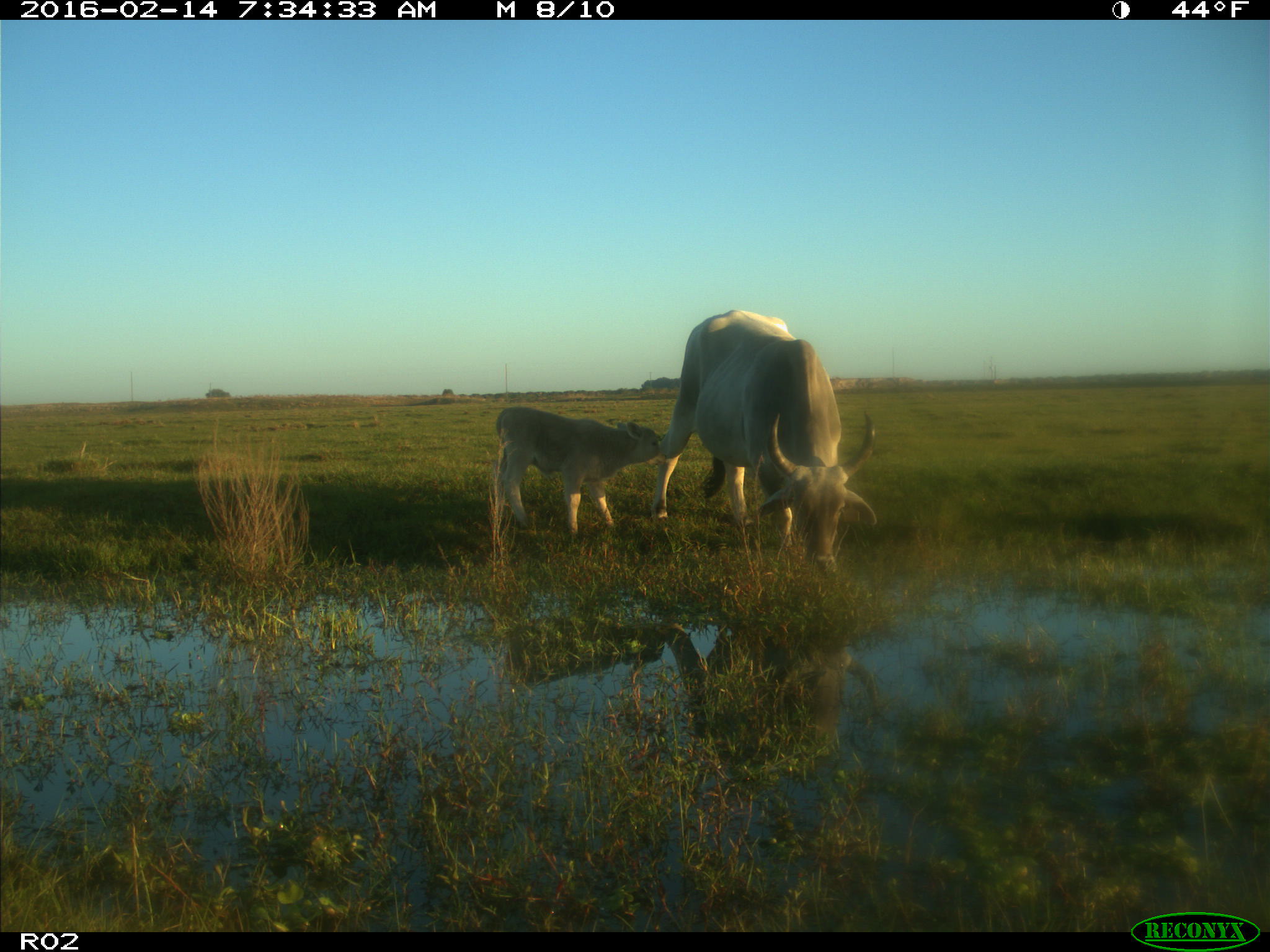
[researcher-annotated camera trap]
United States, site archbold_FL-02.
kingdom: Animalia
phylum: Chordata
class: Mammalia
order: Artiodactyla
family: Bovidae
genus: Bos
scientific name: Bos taurus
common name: domestic cow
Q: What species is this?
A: Bos taurus (domestic cow).